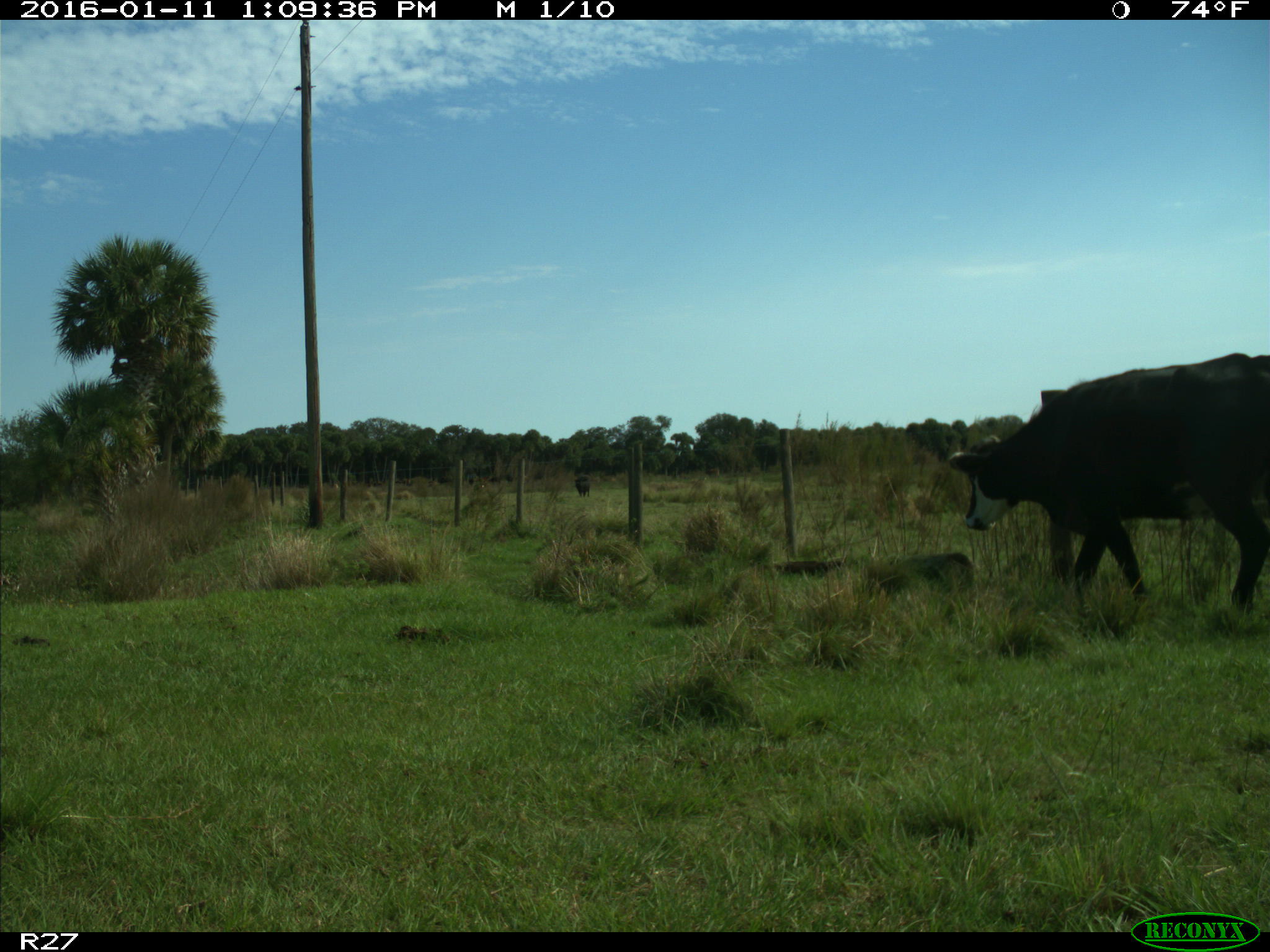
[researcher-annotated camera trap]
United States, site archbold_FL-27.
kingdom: Animalia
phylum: Chordata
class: Mammalia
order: Artiodactyla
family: Bovidae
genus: Bos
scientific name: Bos taurus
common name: domestic cow